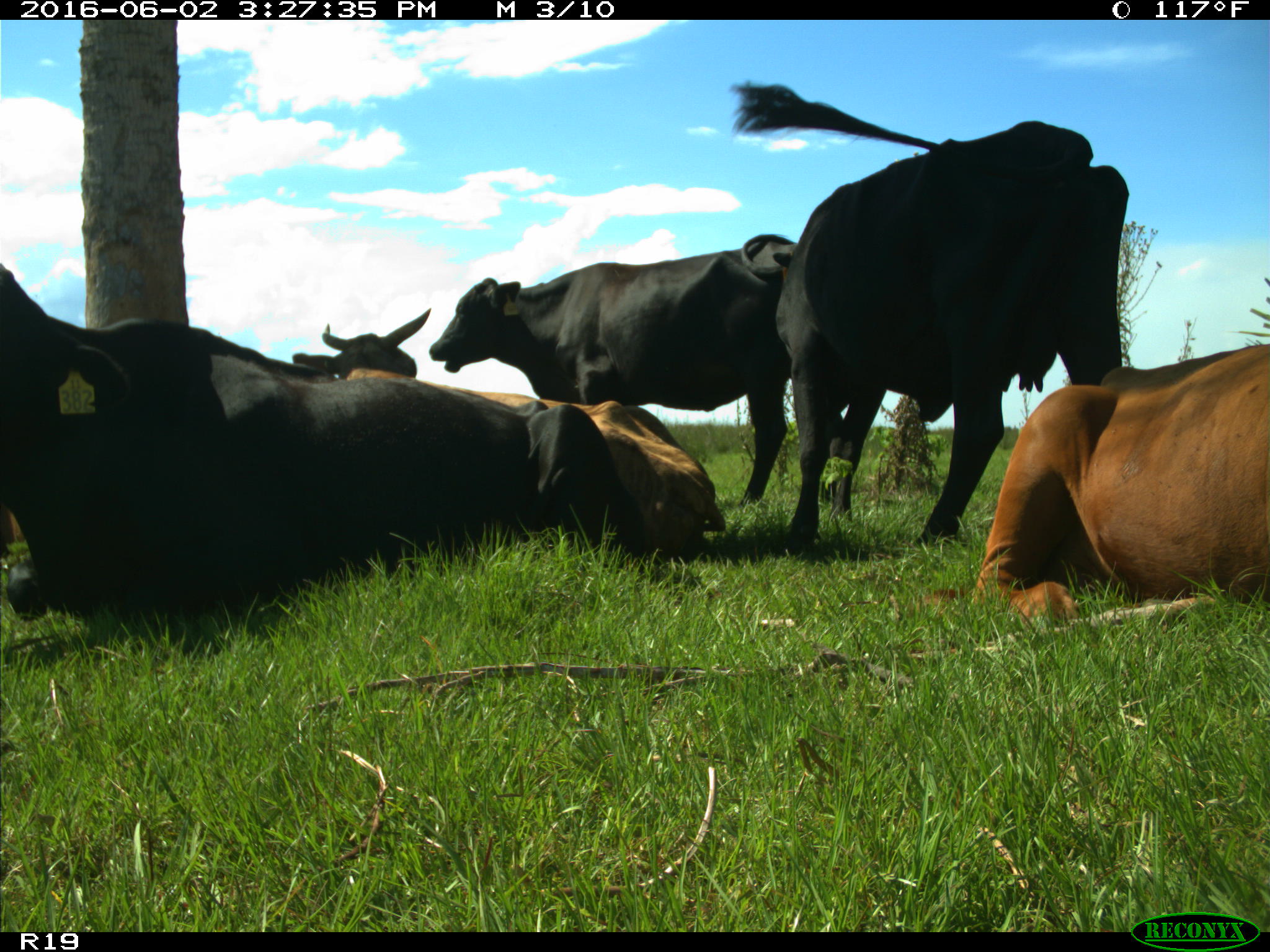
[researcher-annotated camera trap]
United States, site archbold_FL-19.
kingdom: Animalia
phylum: Chordata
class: Mammalia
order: Artiodactyla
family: Bovidae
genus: Bos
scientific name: Bos taurus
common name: domestic cow